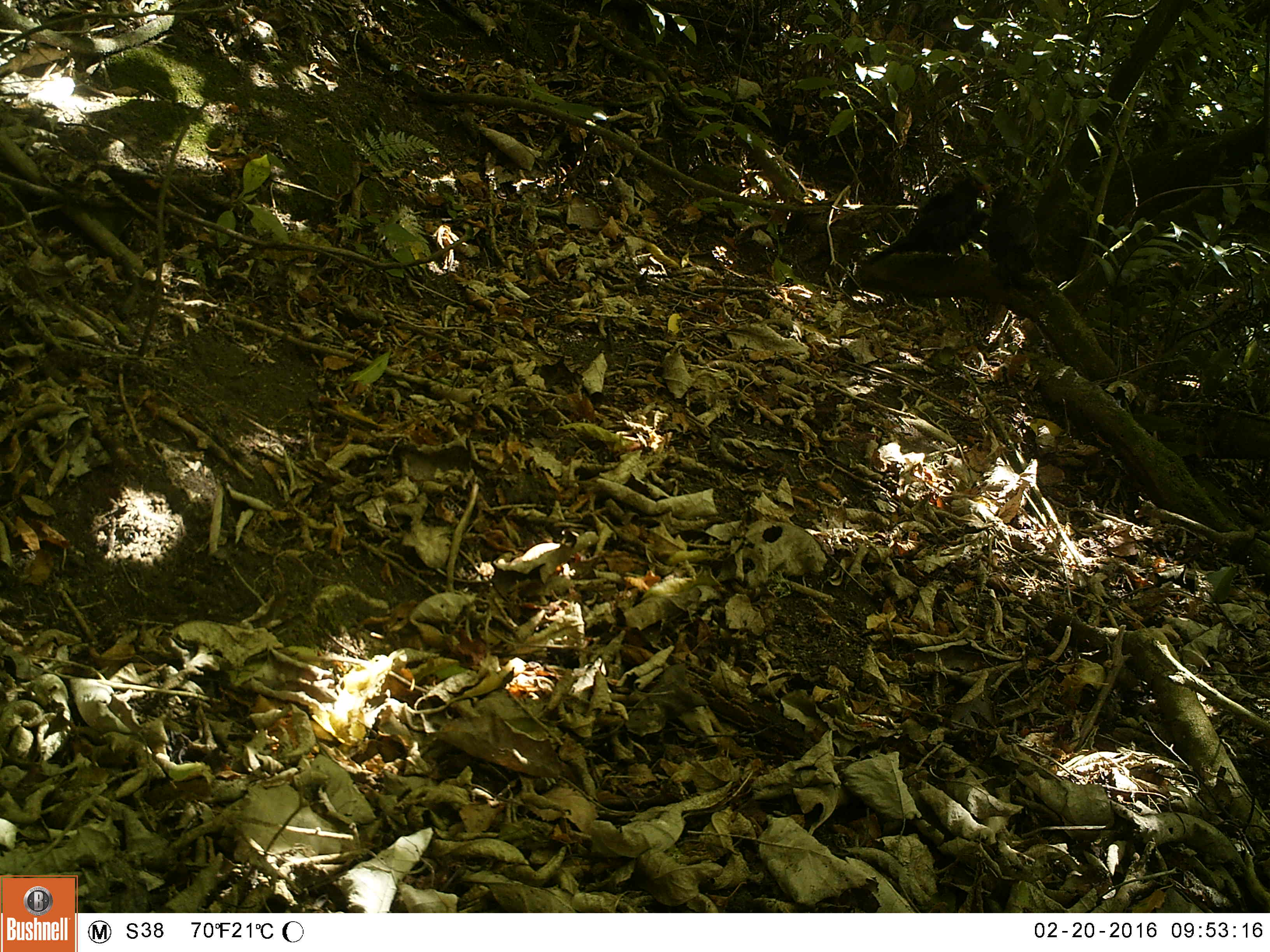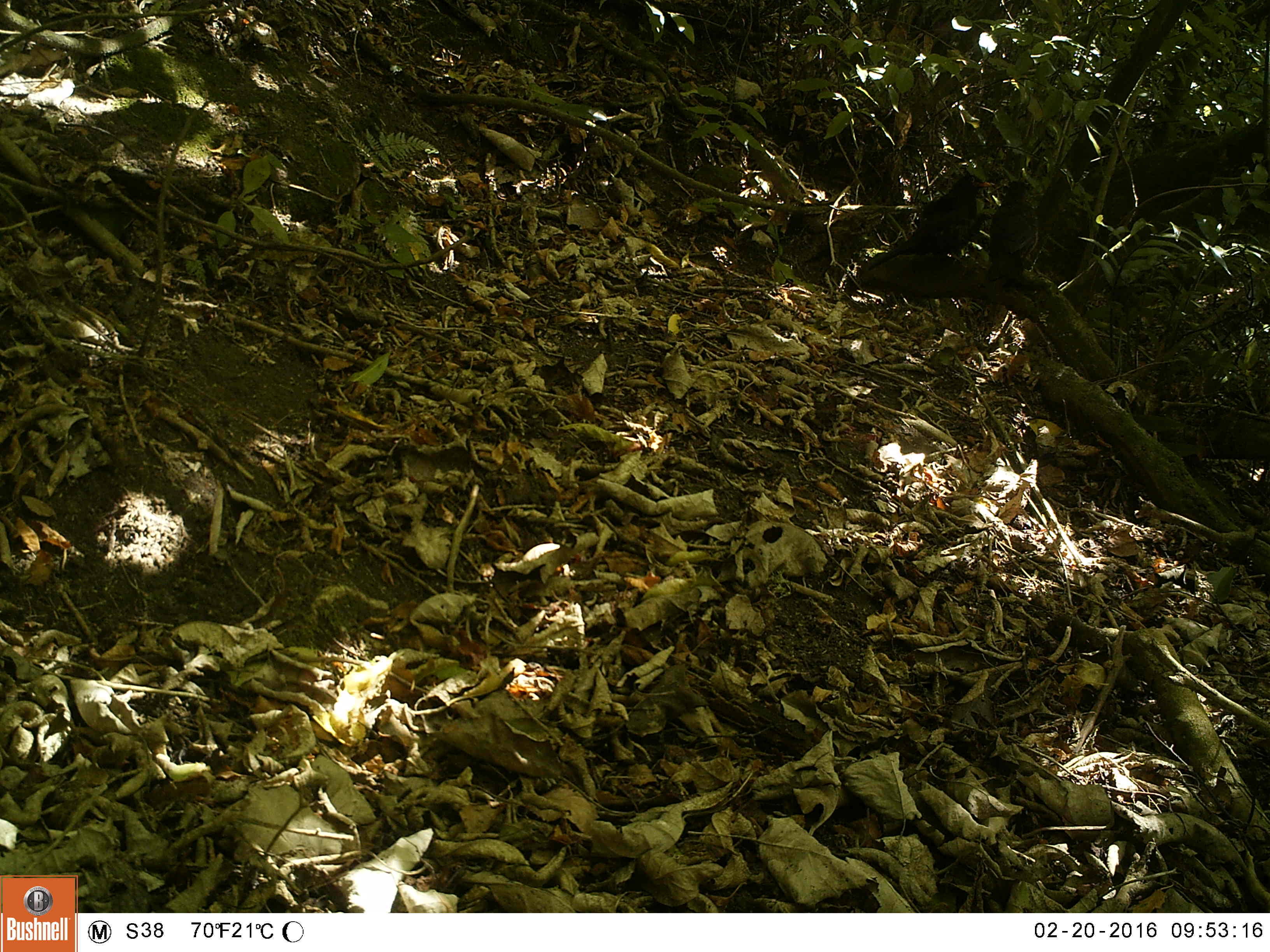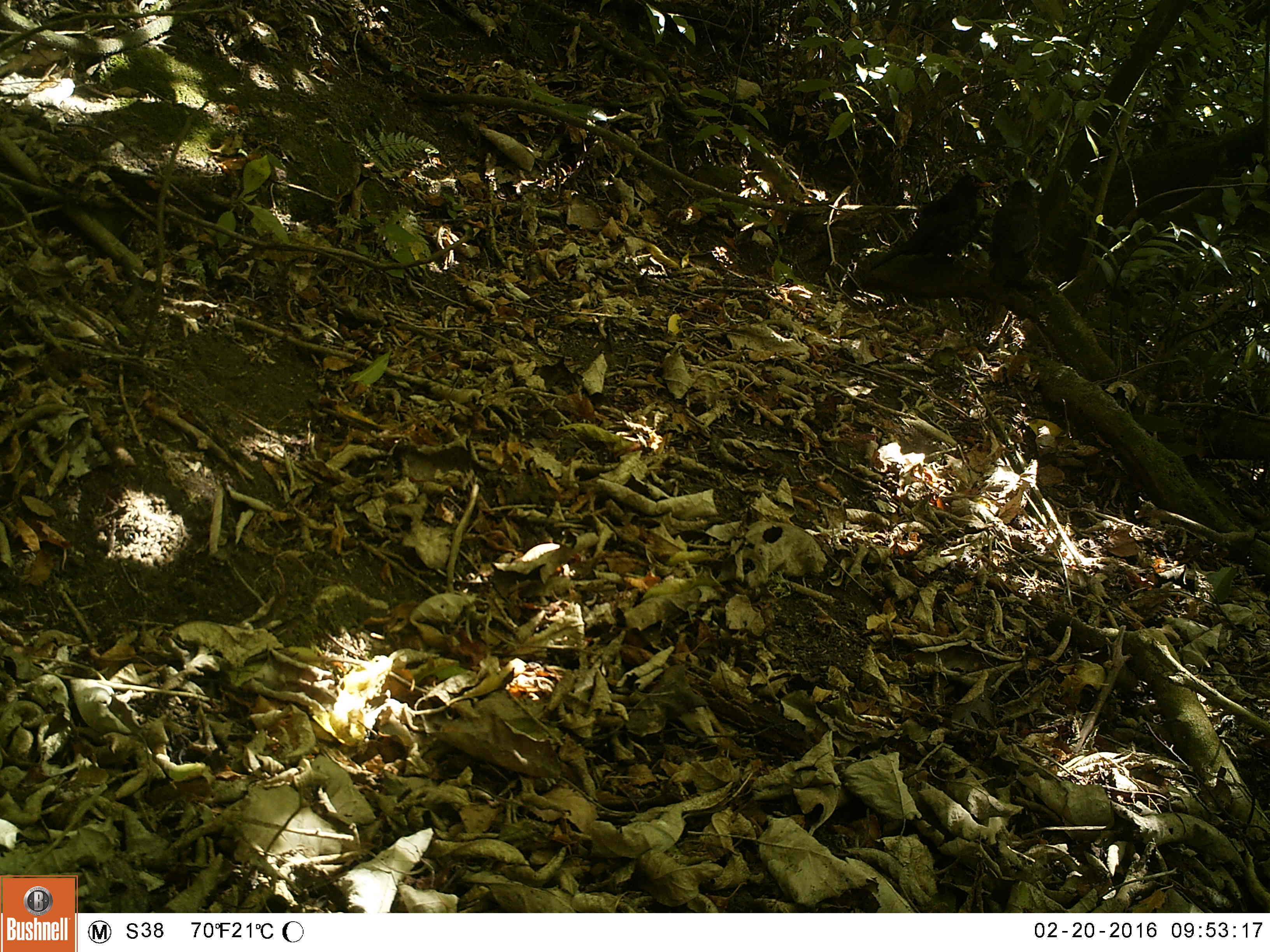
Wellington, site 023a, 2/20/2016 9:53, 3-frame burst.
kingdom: Animalia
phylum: Chordata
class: Aves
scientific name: Aves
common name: bird